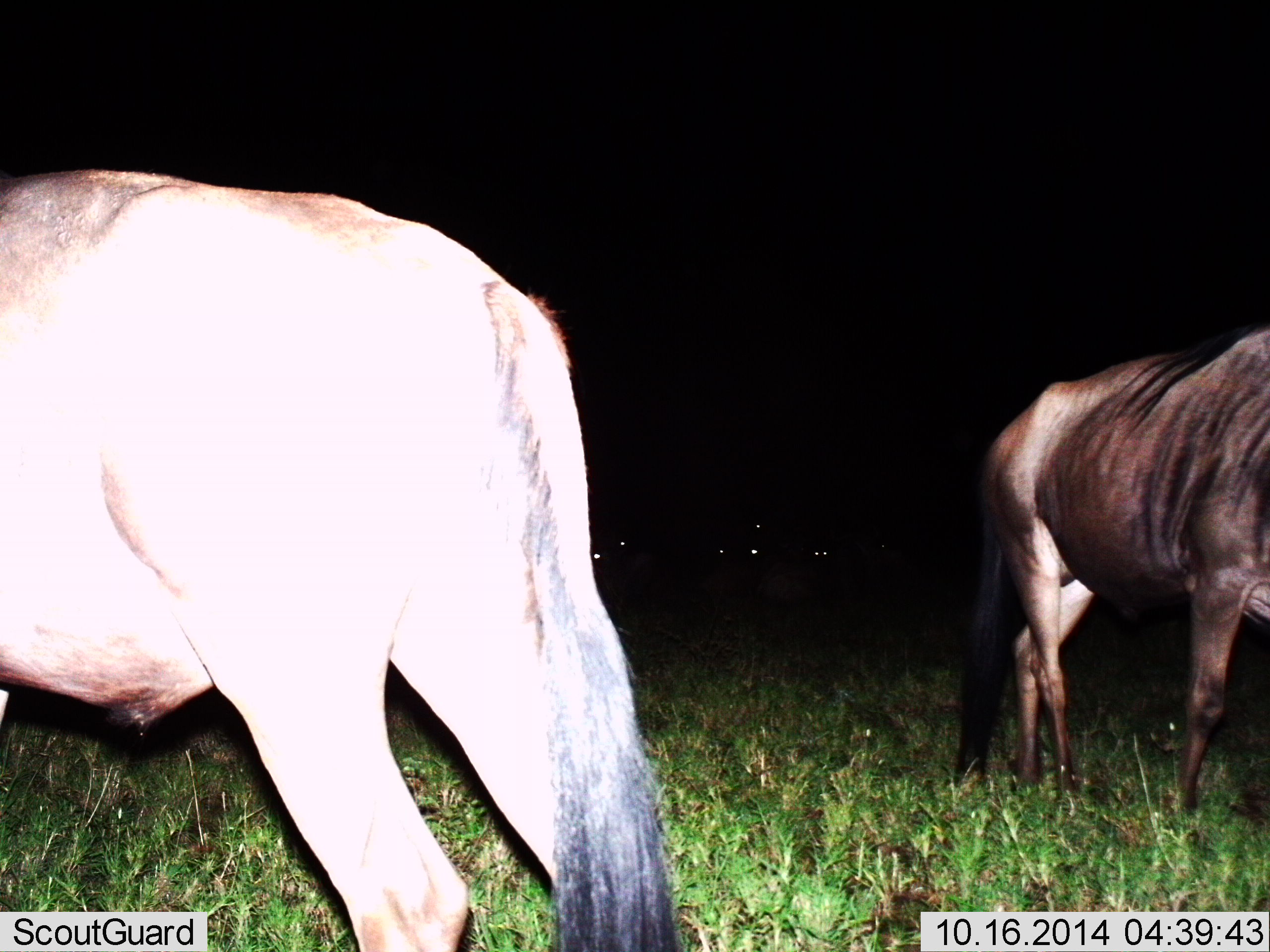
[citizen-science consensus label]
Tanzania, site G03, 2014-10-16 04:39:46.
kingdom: Animalia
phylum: Chordata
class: Mammalia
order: Artiodactyla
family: Bovidae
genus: Connochaetes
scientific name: Connochaetes taurinus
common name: blue wildebeest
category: wildebeest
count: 7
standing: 80%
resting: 40%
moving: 30%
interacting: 0%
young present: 0%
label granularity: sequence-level